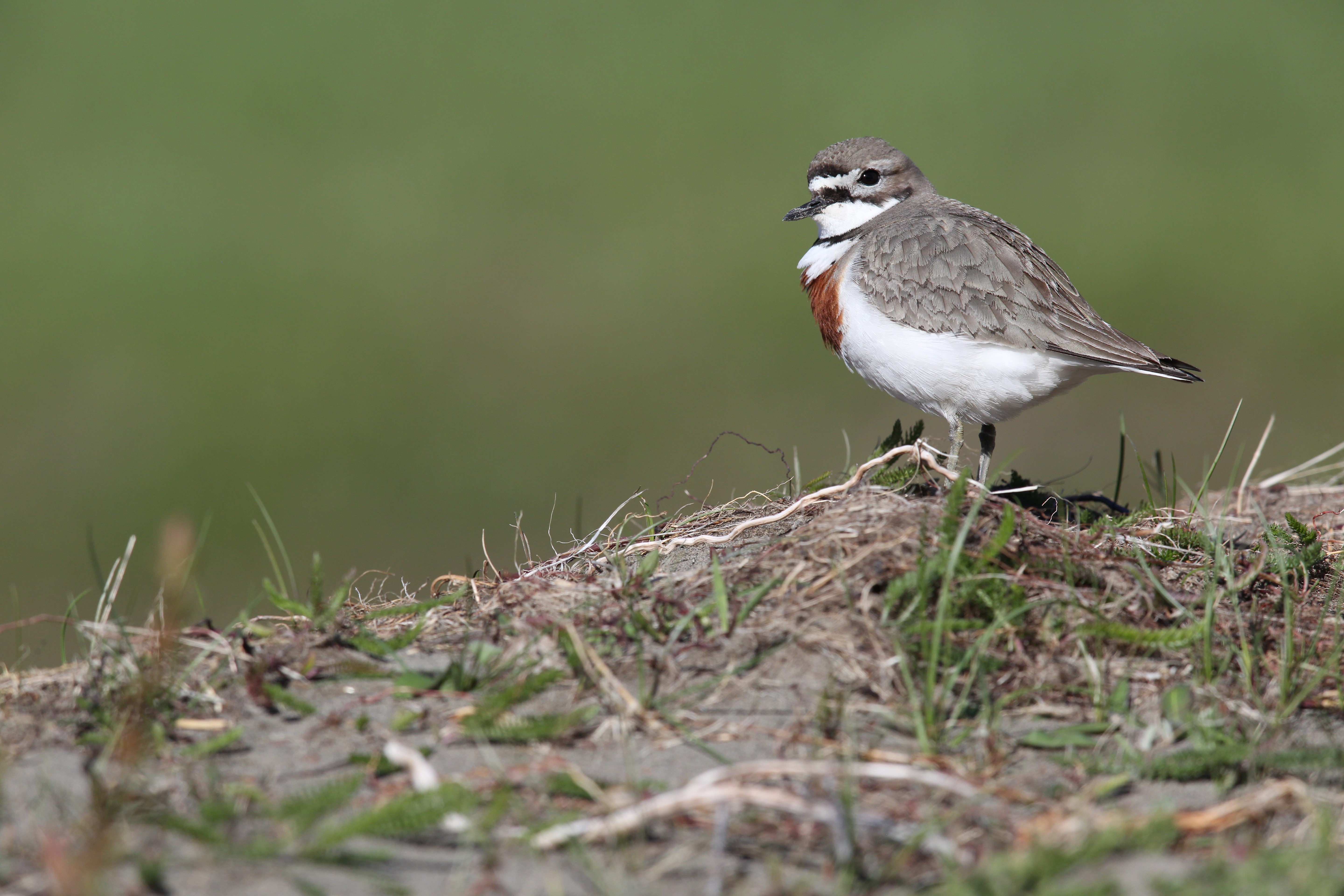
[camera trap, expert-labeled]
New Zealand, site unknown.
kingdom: Animalia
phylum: Chordata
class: Aves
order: Charadriiformes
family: Charadriidae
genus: Charadrius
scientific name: Charadrius bicinctus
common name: double-banded plover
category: banded dotterel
Banded dotterel (double-banded plover) (Charadrius bicinctus).